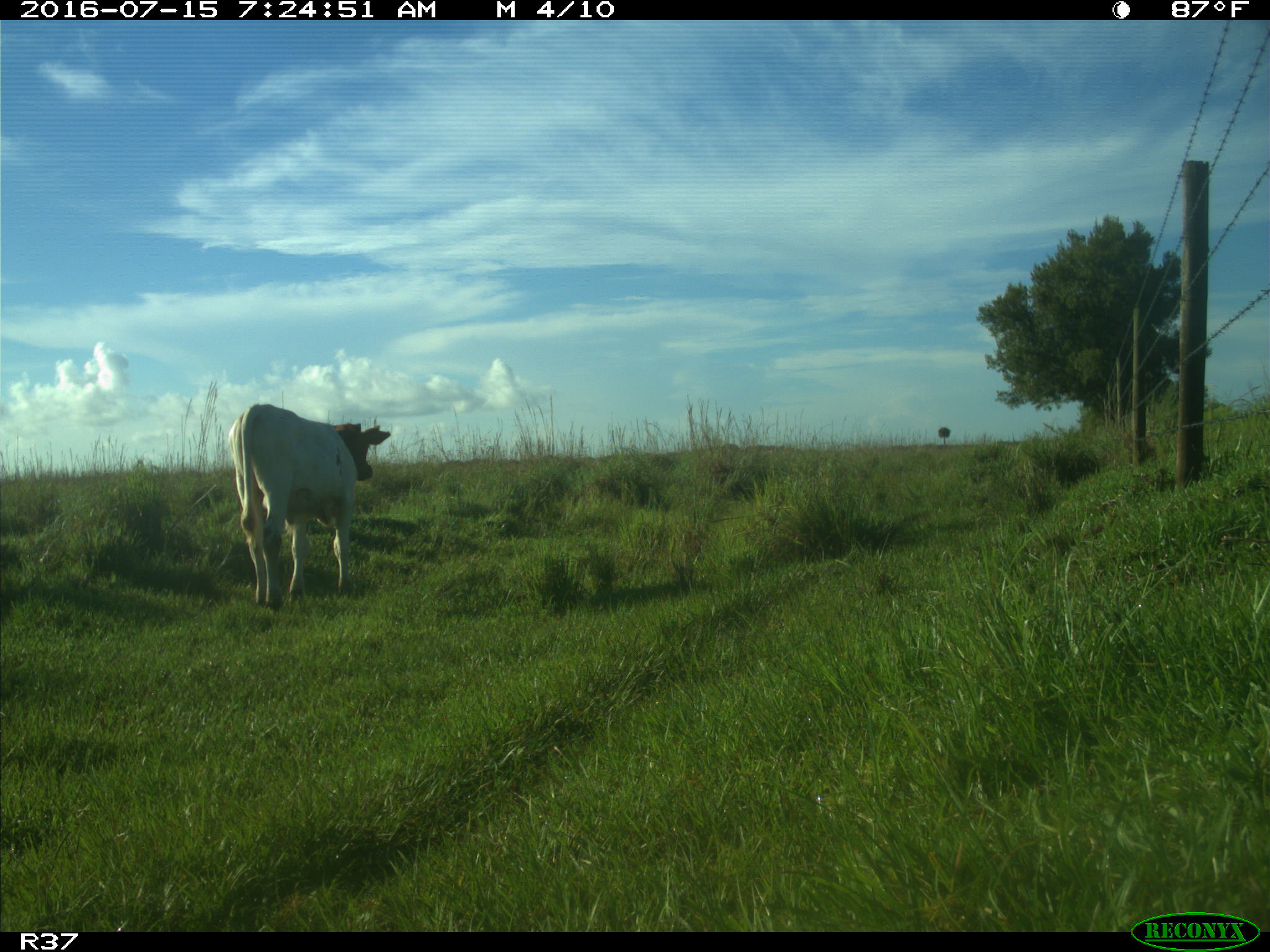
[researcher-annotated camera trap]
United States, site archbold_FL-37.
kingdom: Animalia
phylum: Chordata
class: Mammalia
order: Artiodactyla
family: Bovidae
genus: Bos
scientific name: Bos taurus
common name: domestic cow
Bos taurus (domestic cow).